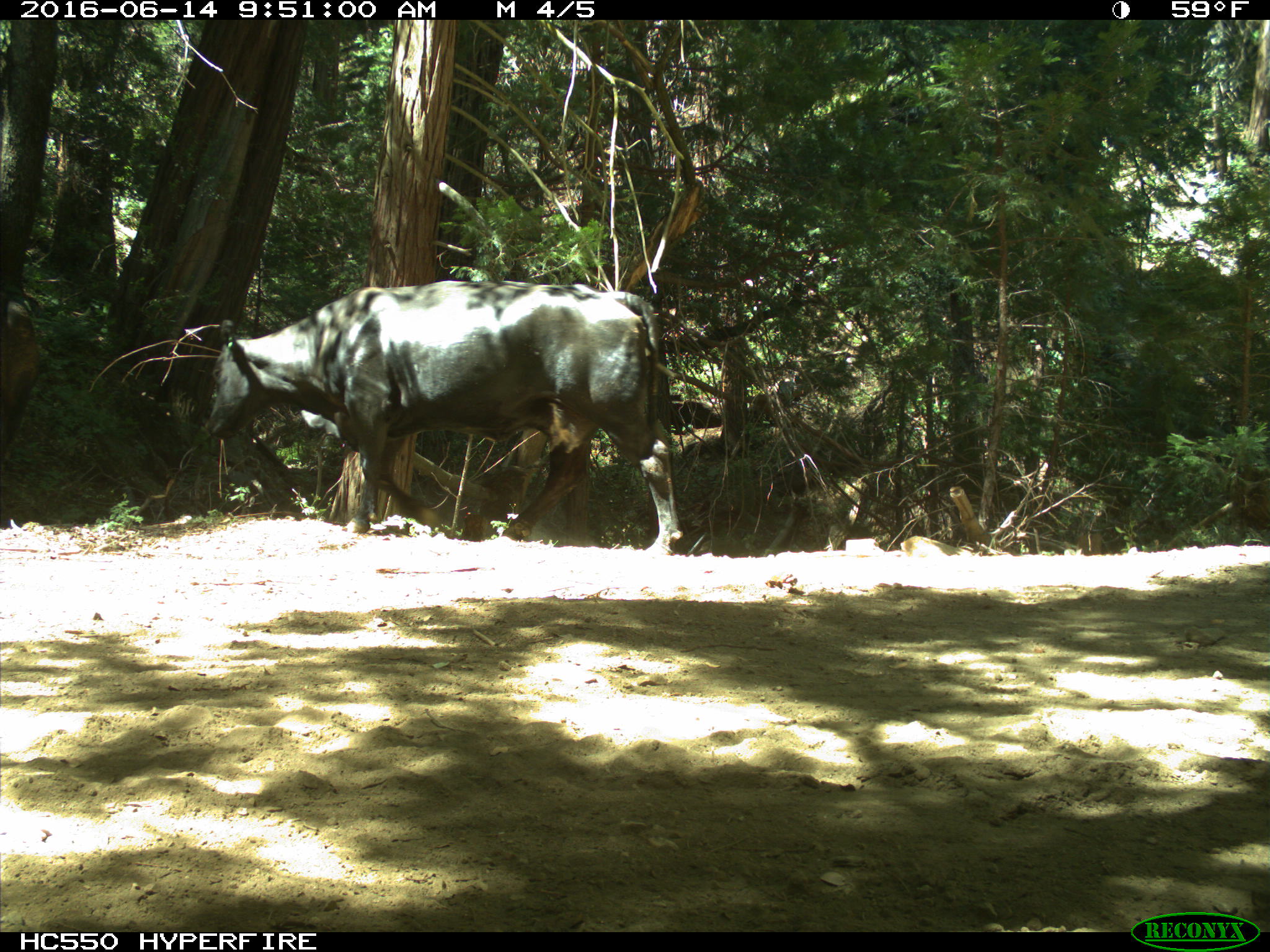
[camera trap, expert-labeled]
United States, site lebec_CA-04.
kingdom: Animalia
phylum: Chordata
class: Mammalia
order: Artiodactyla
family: Bovidae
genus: Bos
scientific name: Bos taurus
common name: domestic cow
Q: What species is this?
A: Bos taurus (domestic cow).